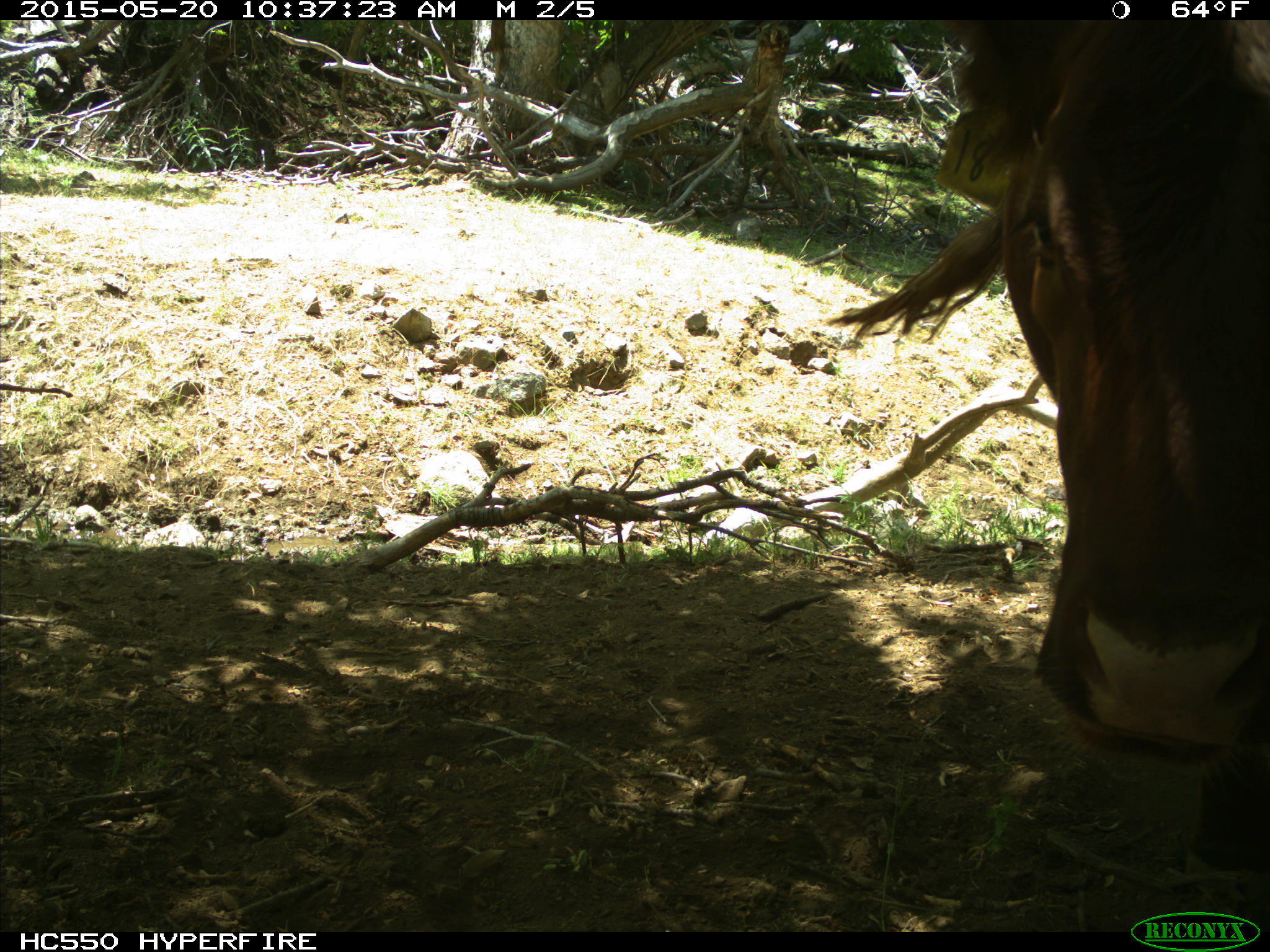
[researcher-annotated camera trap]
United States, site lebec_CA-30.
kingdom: Animalia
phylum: Chordata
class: Mammalia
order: Artiodactyla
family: Bovidae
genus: Bos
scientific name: Bos taurus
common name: domestic cow